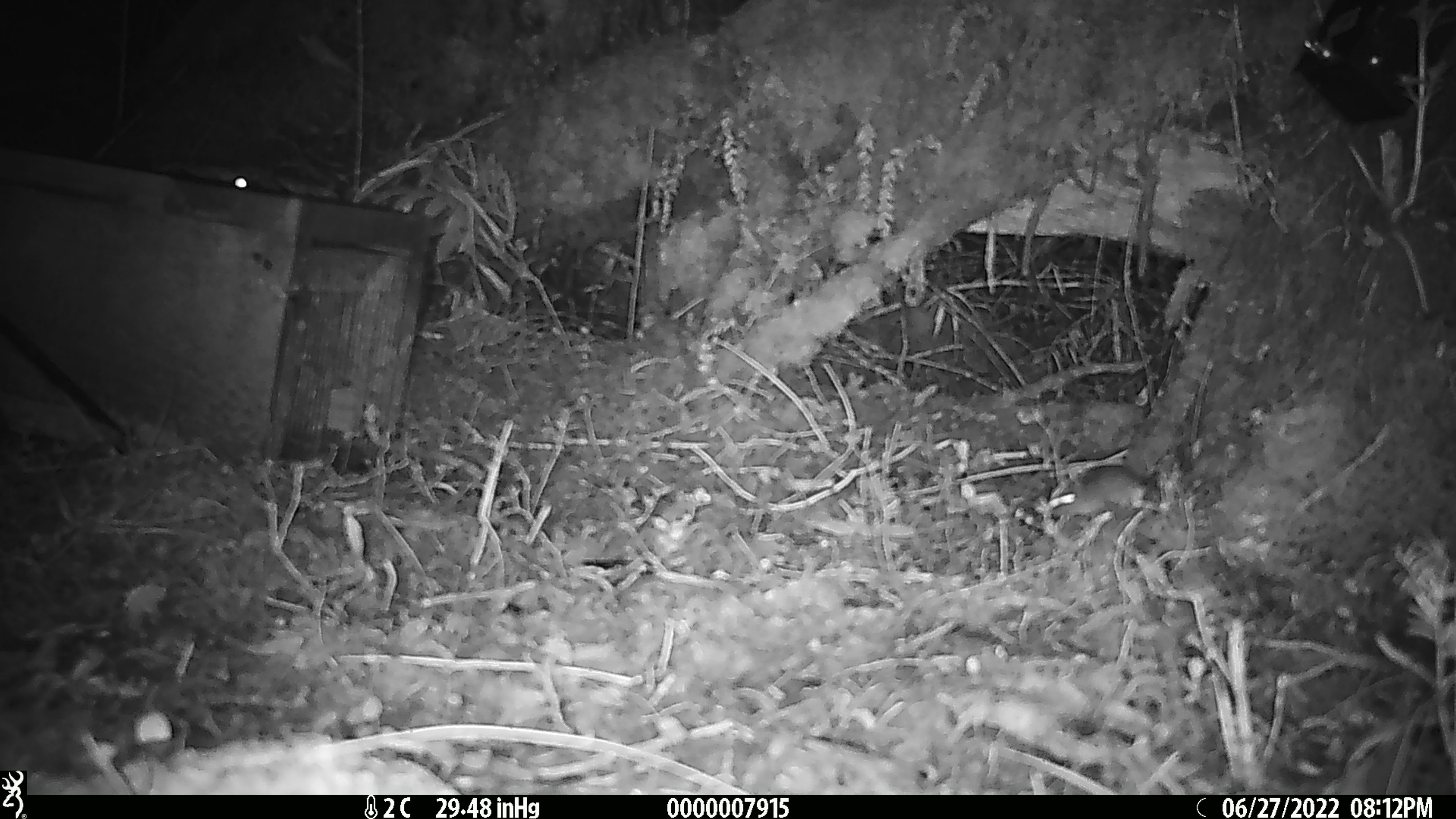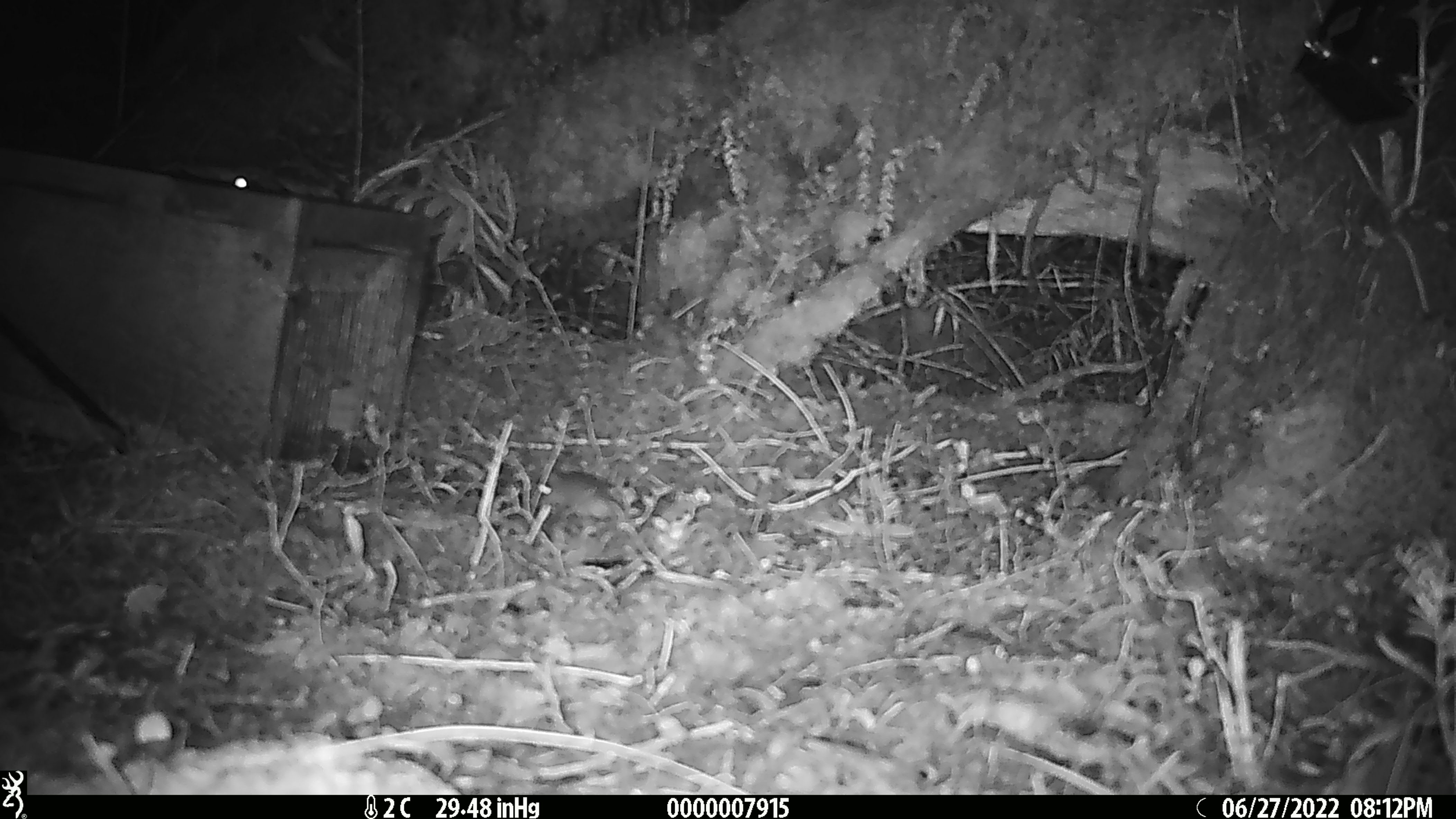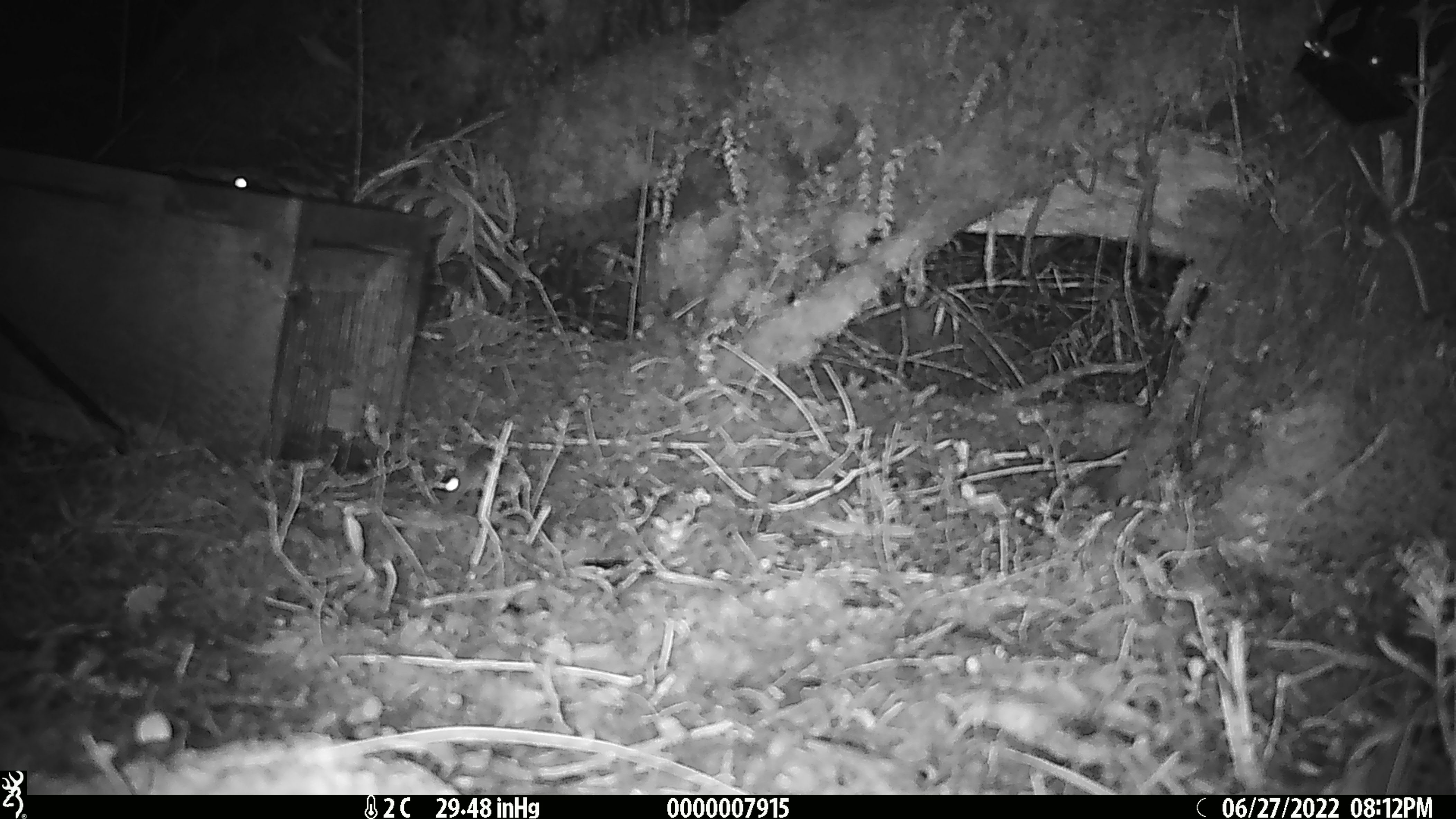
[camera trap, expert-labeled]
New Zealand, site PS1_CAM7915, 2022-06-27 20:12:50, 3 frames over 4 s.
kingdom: Animalia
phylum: Chordata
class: Mammalia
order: Rodentia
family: Muridae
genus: Mus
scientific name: Mus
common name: mouse